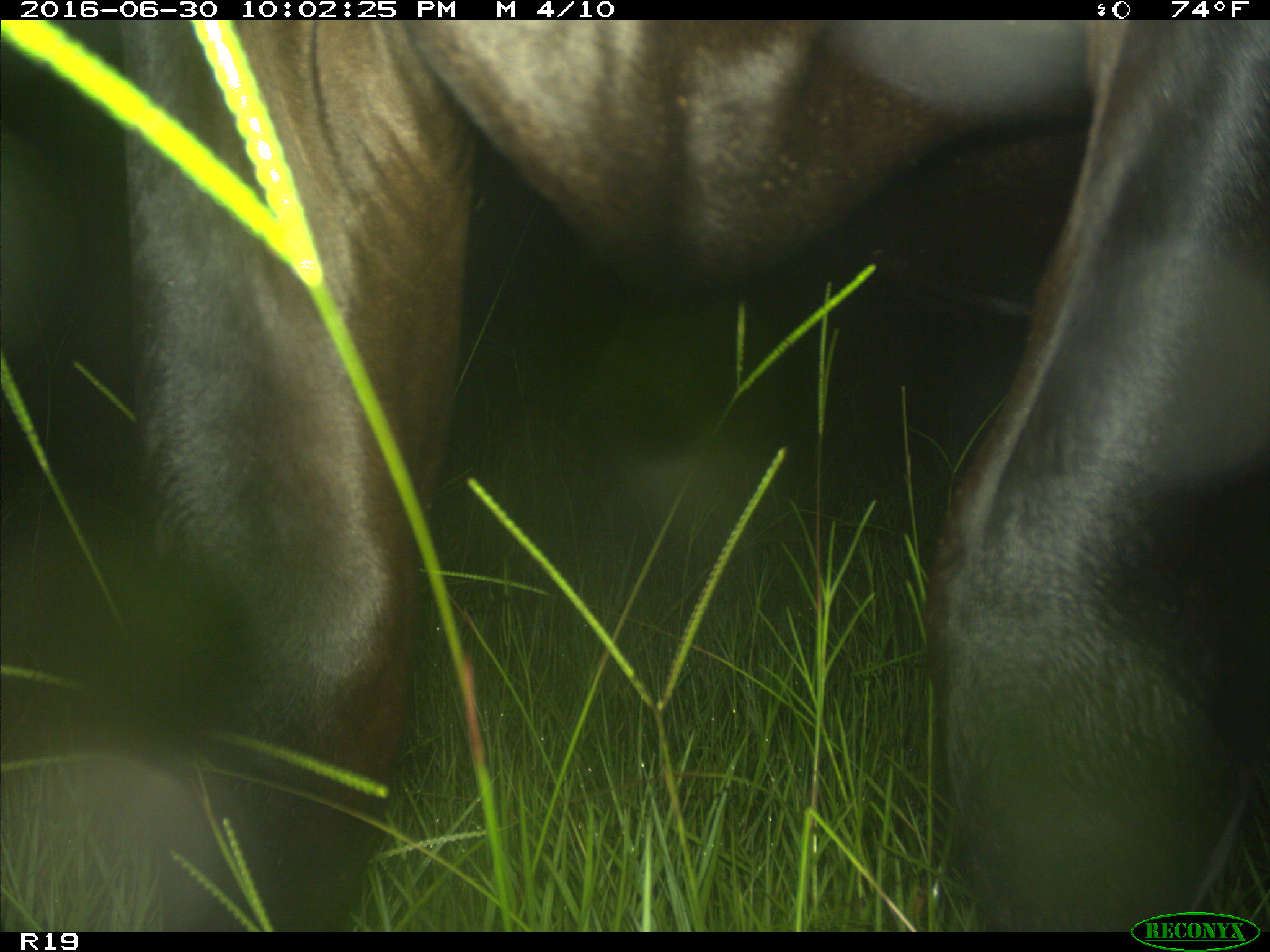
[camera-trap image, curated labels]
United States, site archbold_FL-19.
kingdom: Animalia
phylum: Chordata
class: Mammalia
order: Artiodactyla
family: Bovidae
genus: Bos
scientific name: Bos taurus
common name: domestic cow